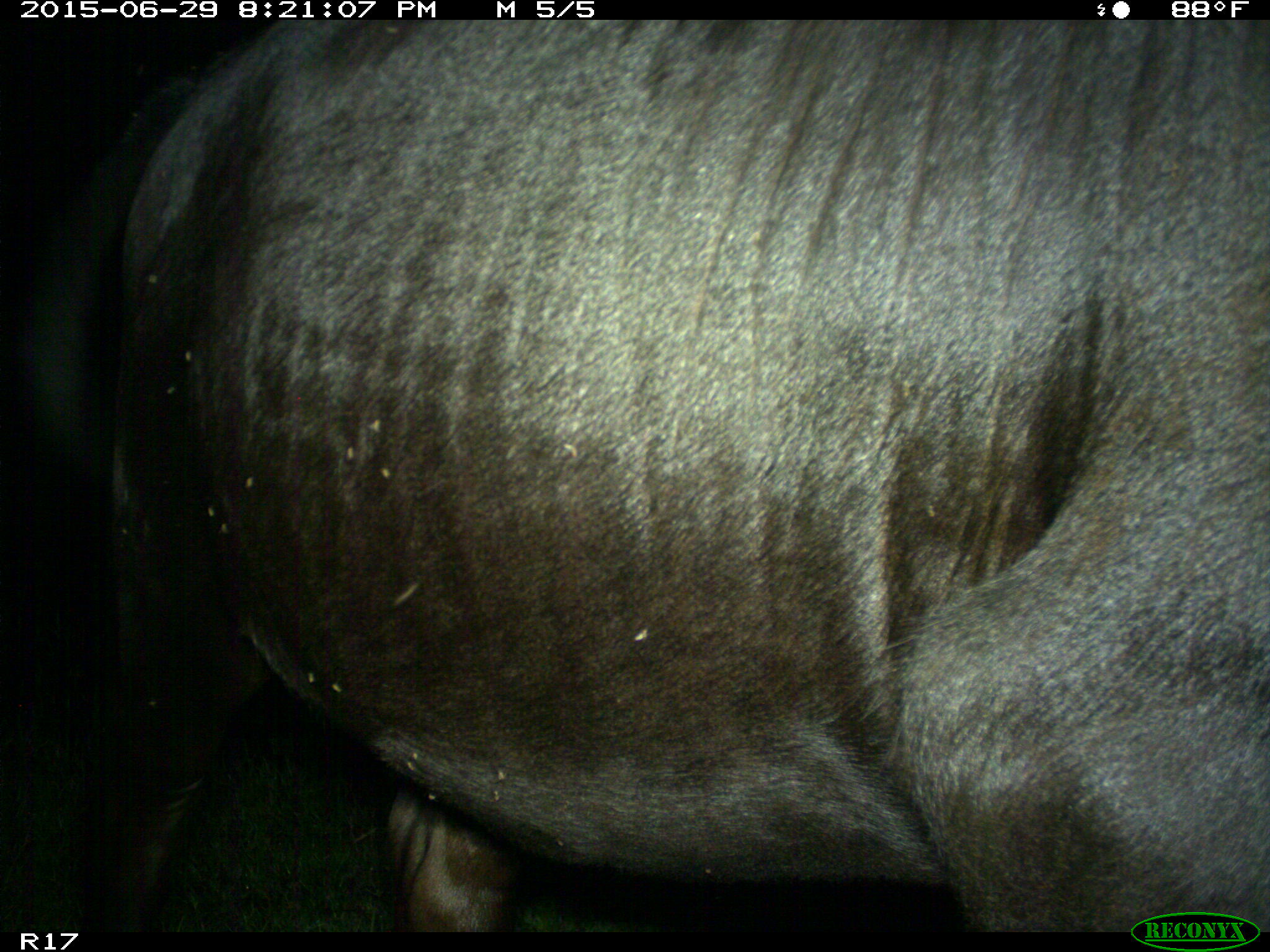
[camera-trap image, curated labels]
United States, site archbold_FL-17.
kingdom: Animalia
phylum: Chordata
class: Mammalia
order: Artiodactyla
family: Bovidae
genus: Bos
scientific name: Bos taurus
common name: domestic cow